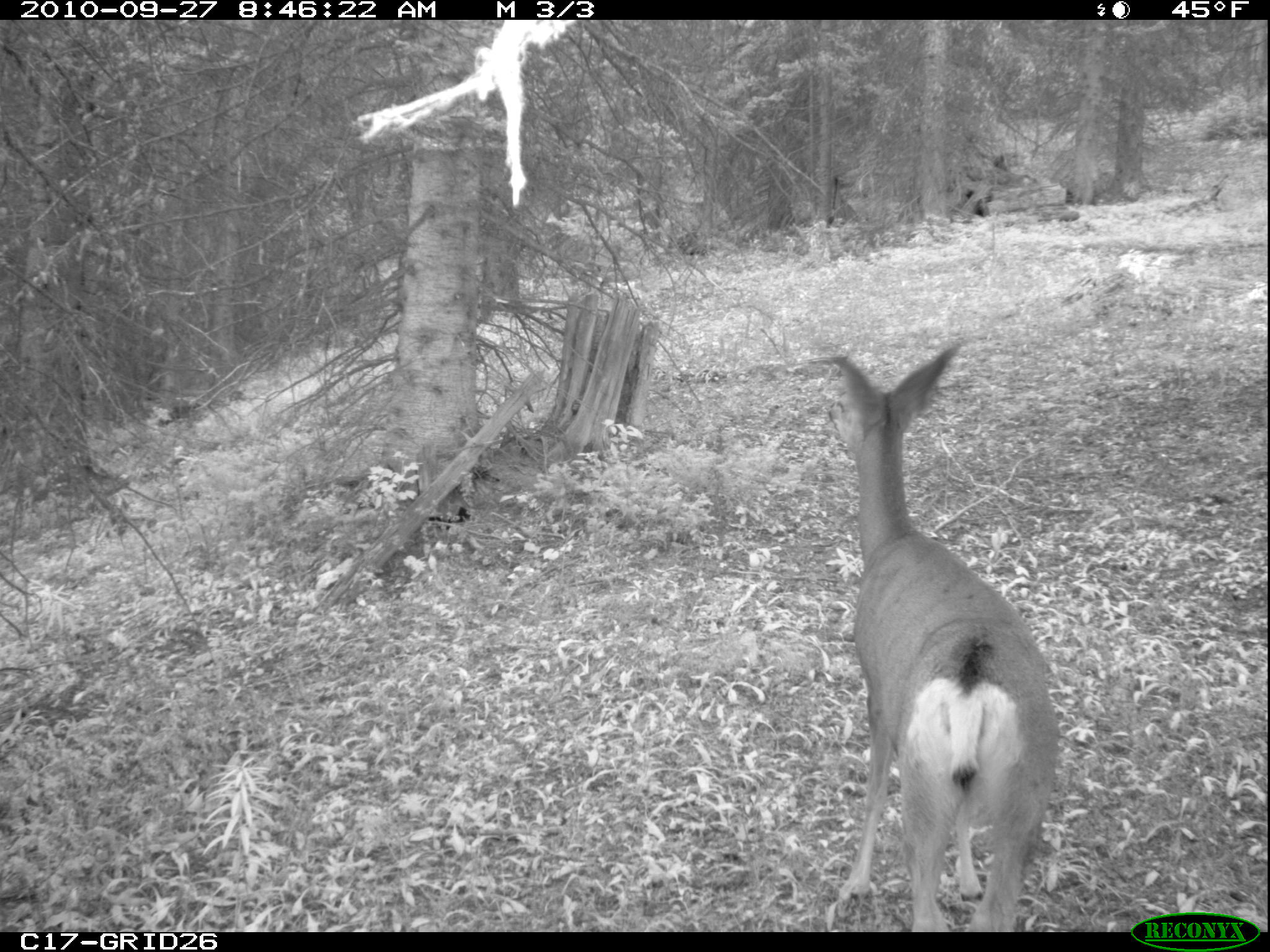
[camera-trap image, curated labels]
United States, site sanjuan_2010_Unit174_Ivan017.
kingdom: Animalia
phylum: Chordata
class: Mammalia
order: Artiodactyla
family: Cervidae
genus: Odocoileus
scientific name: Odocoileus hemionus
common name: mule deer